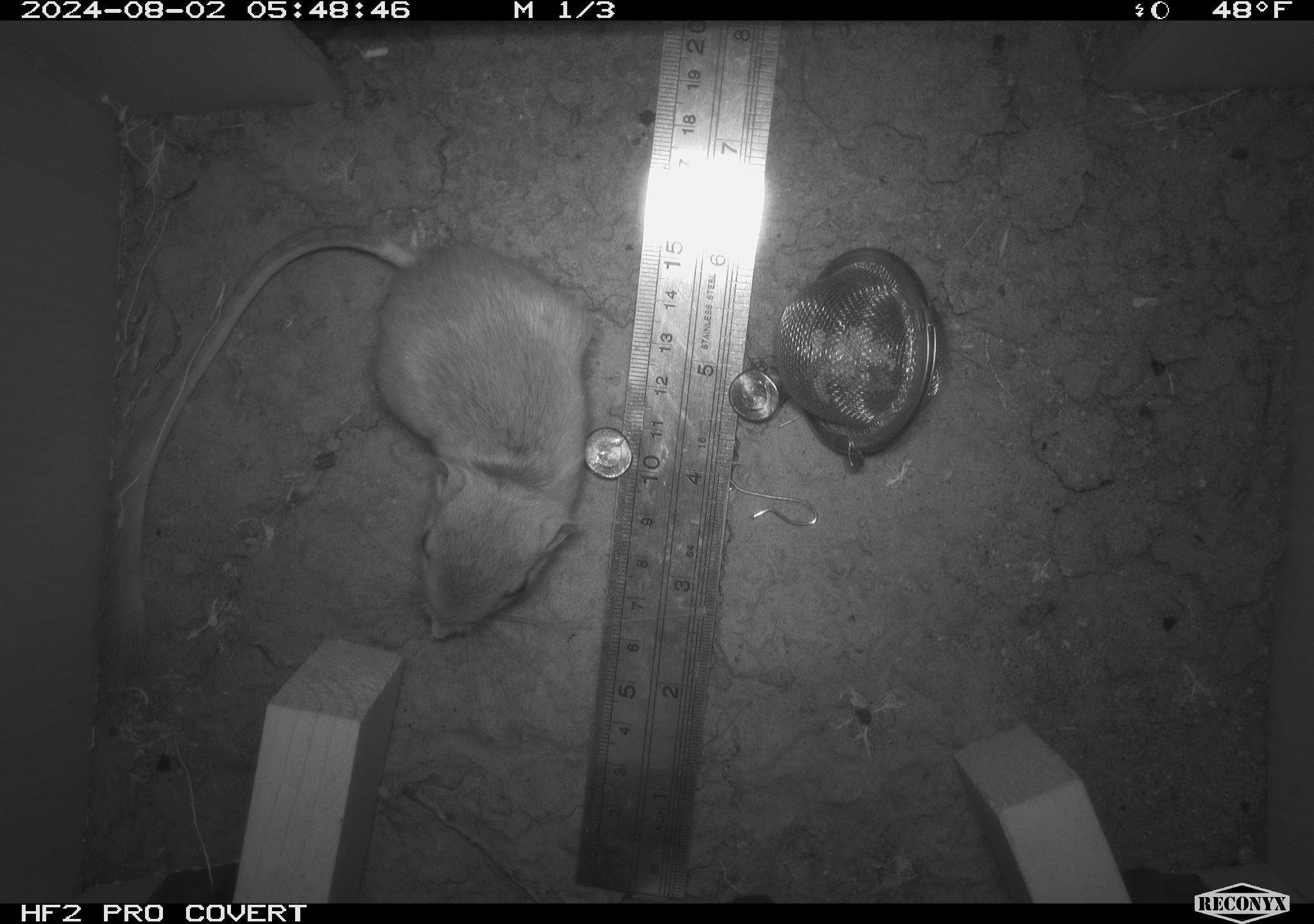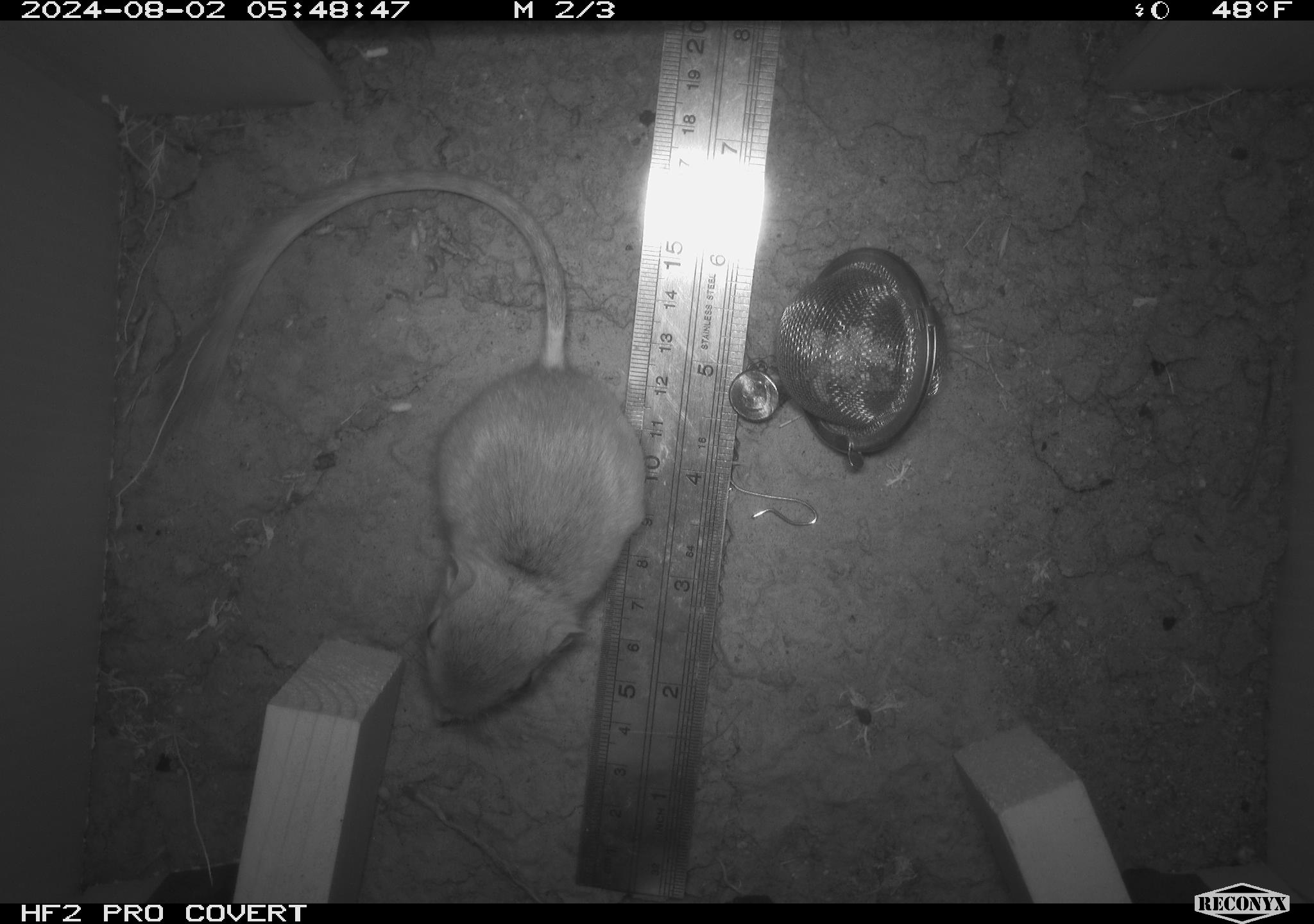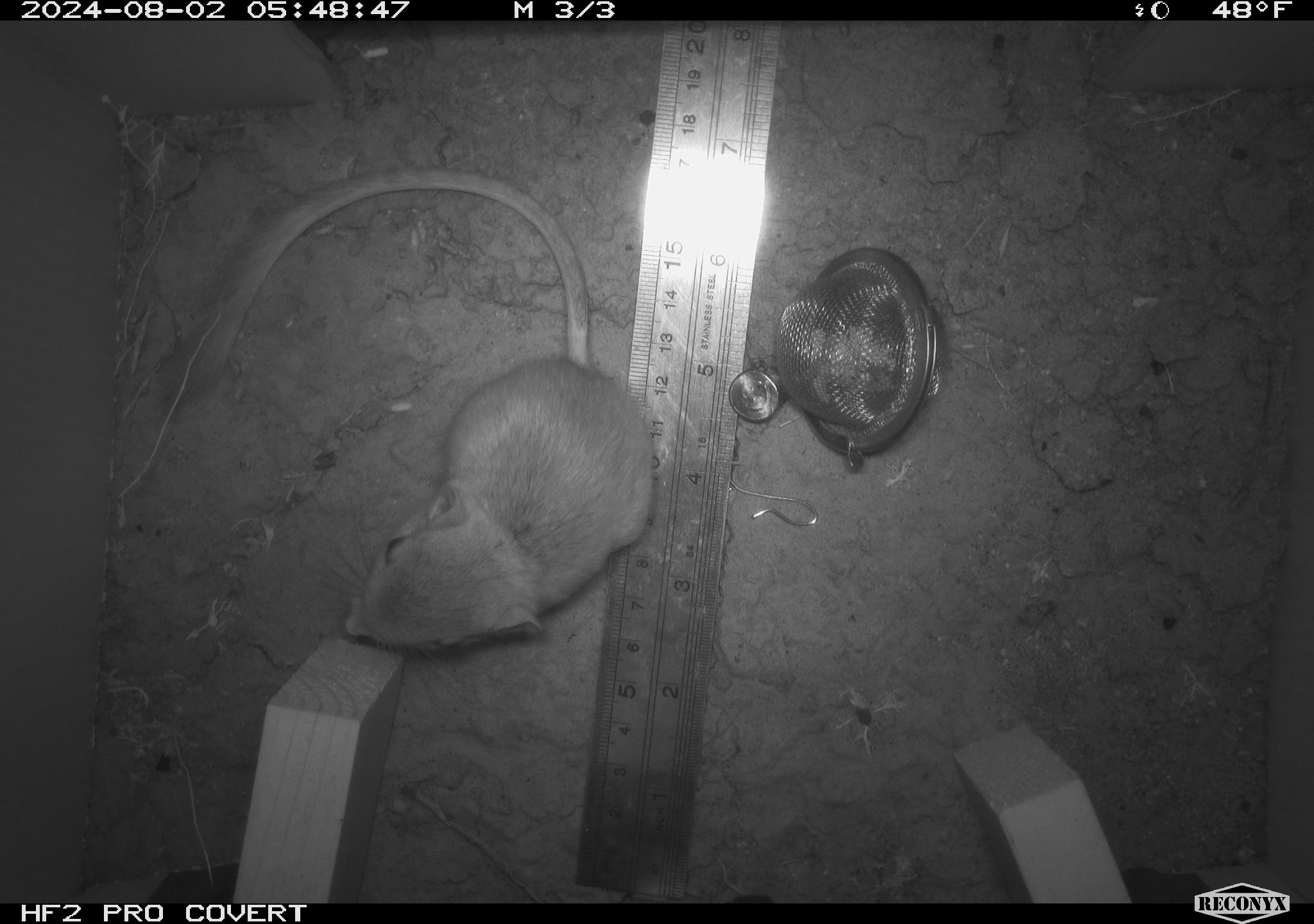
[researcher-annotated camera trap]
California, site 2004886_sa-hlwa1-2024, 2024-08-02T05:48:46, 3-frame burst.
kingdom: Animalia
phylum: Chordata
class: Mammalia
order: Rodentia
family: Heteromyidae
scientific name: Heteromyidae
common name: kangaroo rats and pocket mice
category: heteromyidae family